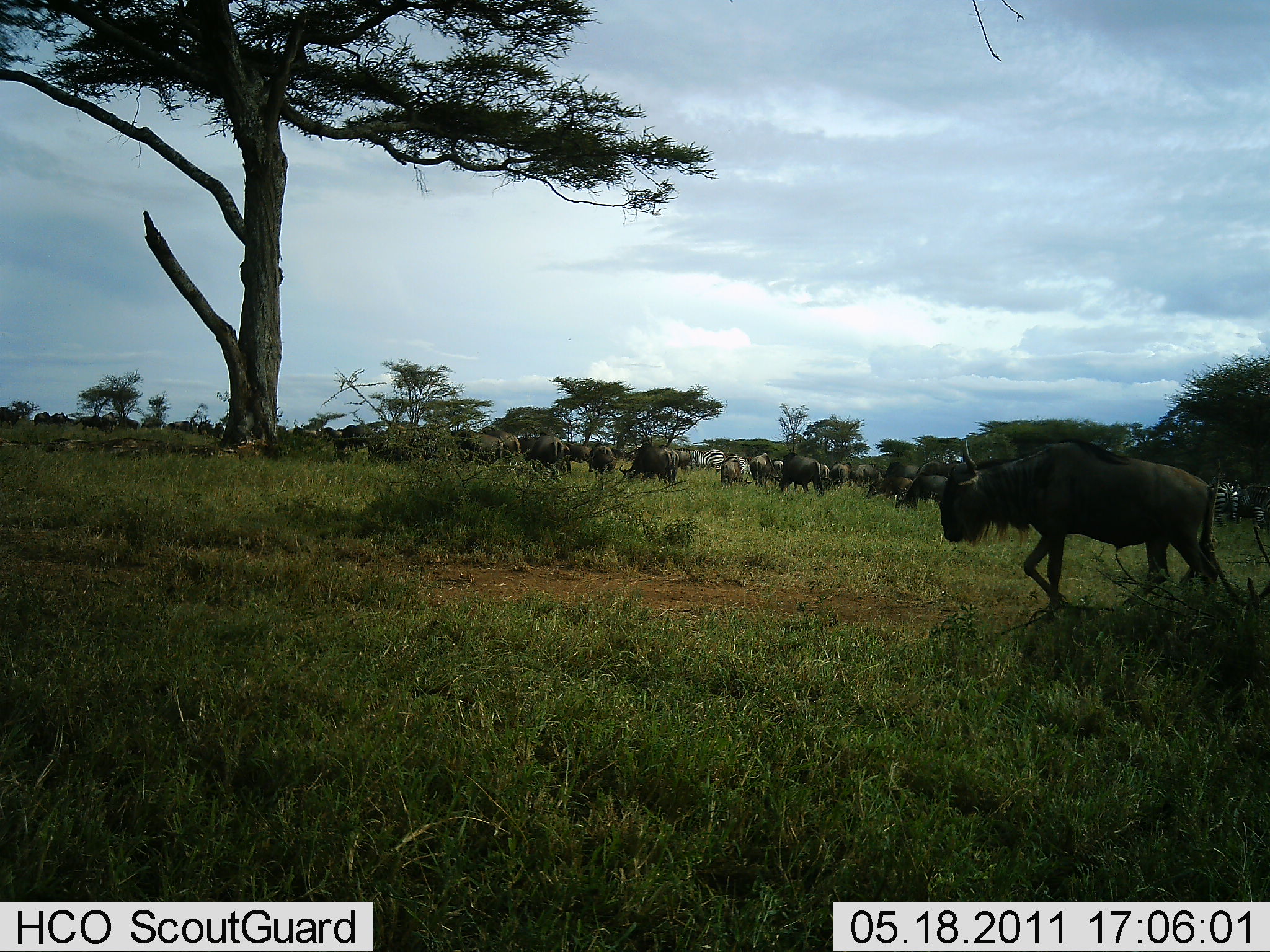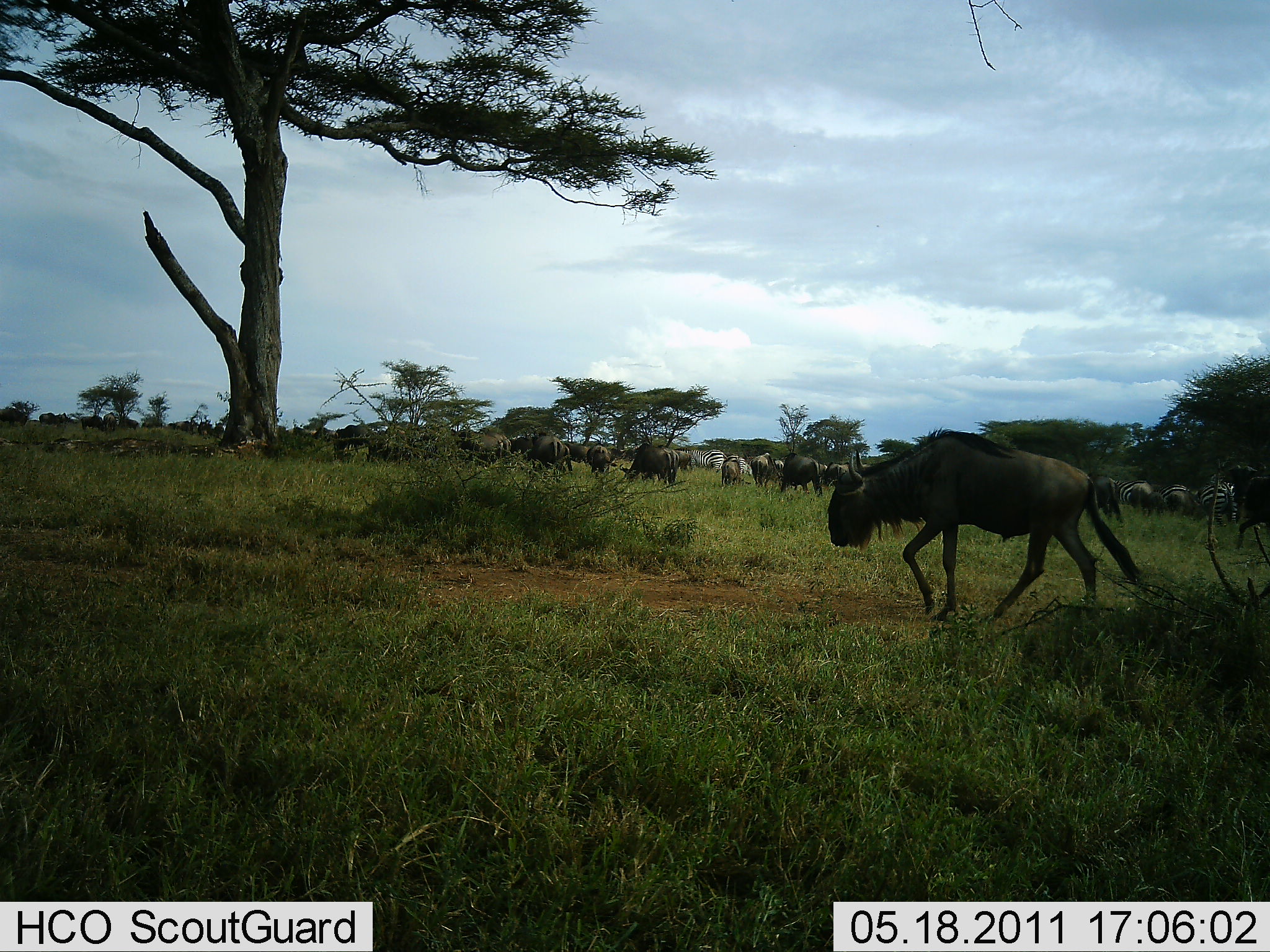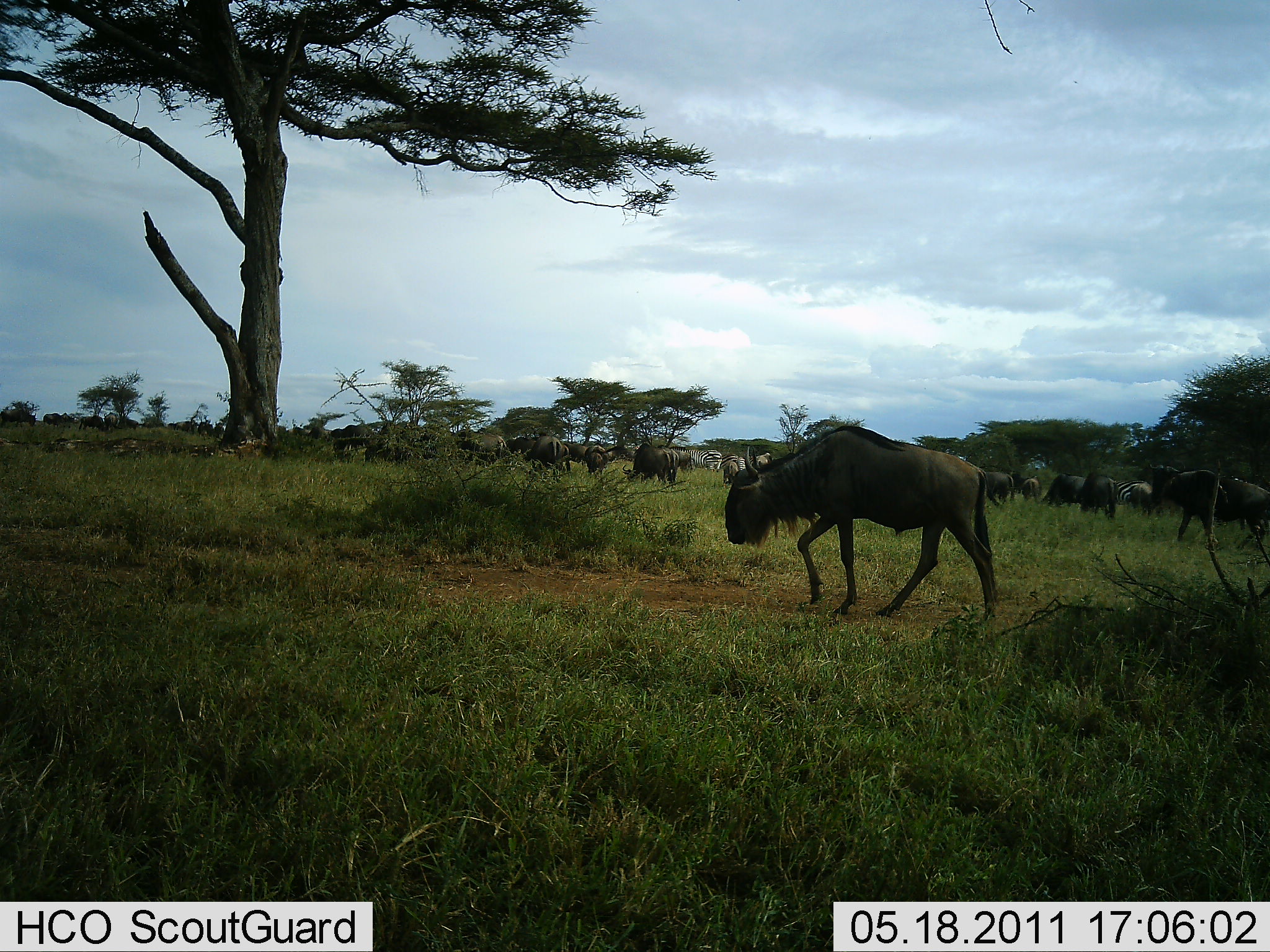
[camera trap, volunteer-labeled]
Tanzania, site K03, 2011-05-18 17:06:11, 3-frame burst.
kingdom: Animalia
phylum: Chordata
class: Mammalia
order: Artiodactyla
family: Bovidae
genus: Connochaetes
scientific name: Connochaetes taurinus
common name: blue wildebeest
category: wildebeest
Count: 11-50.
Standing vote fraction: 46%.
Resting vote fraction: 8%.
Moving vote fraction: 77%.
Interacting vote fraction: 8%.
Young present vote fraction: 0%.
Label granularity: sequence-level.